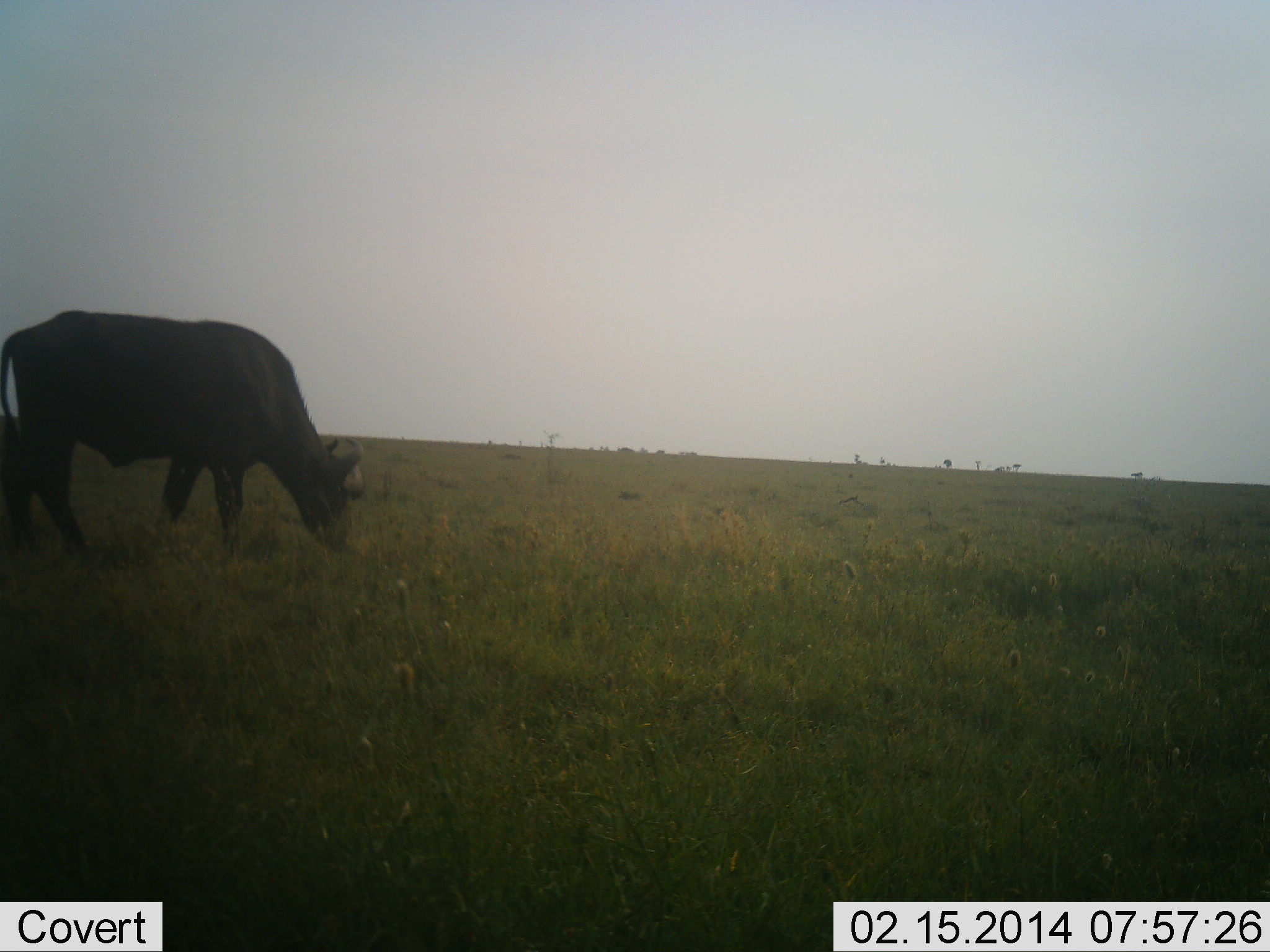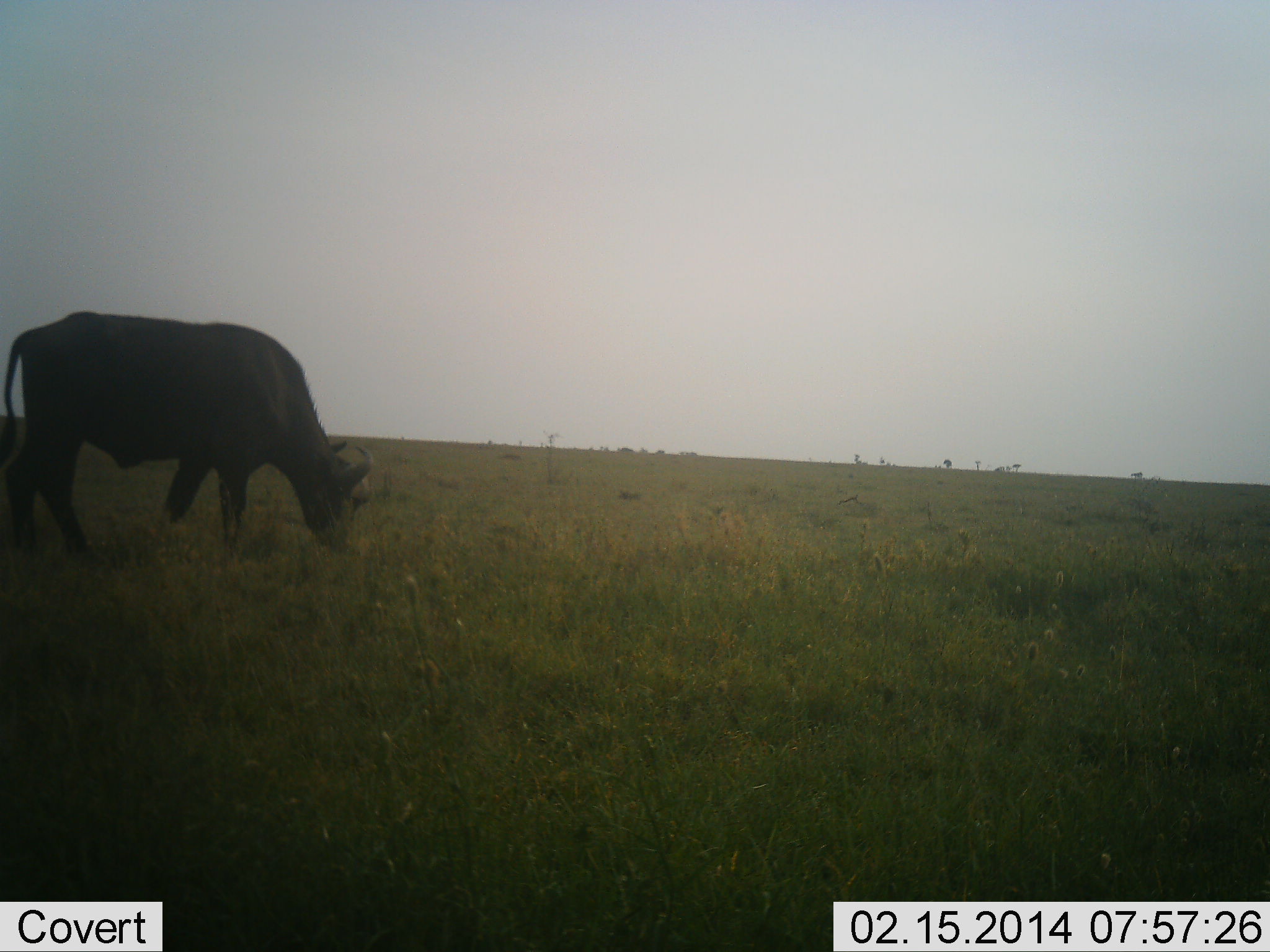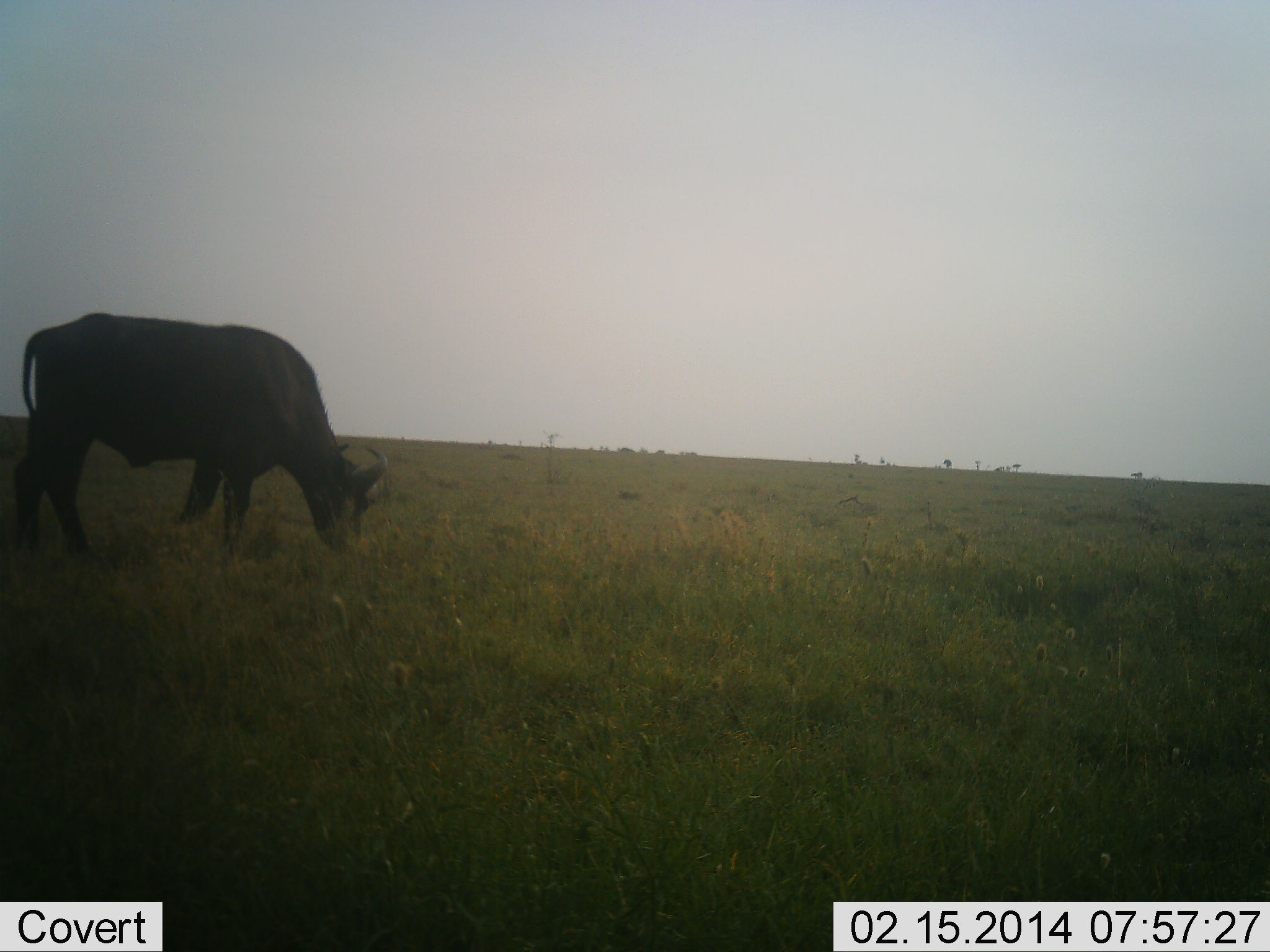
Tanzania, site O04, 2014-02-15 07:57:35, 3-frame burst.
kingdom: Animalia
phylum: Chordata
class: Mammalia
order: Artiodactyla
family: Bovidae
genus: Syncerus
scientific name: Syncerus caffer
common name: cape buffalo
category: buffalo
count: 1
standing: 23%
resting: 0%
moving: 3%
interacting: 0%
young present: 0%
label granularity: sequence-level